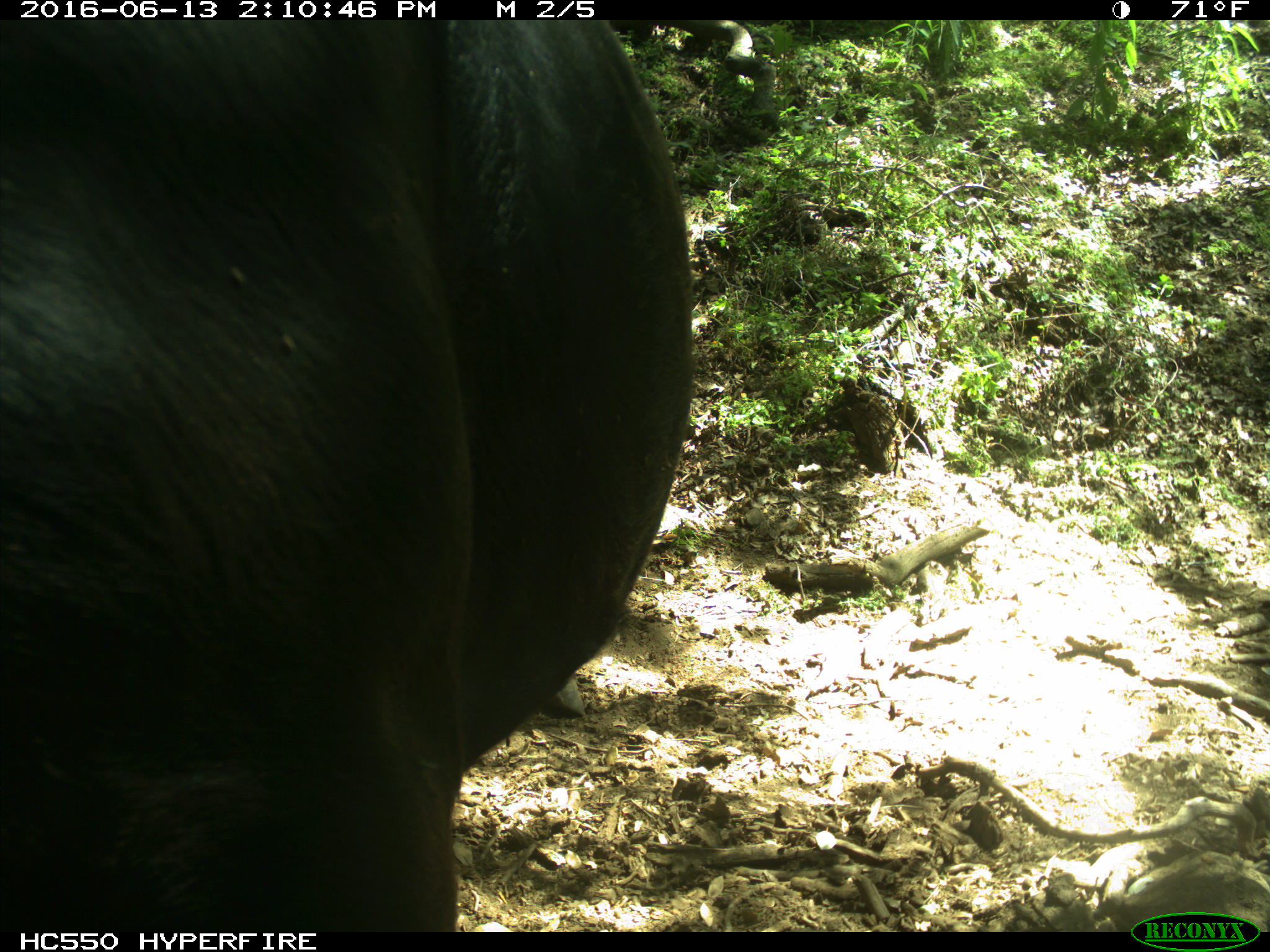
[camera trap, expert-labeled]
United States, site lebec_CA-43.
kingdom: Animalia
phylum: Chordata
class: Mammalia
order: Artiodactyla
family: Bovidae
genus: Bos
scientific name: Bos taurus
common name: domestic cow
Bos taurus (domestic cow).